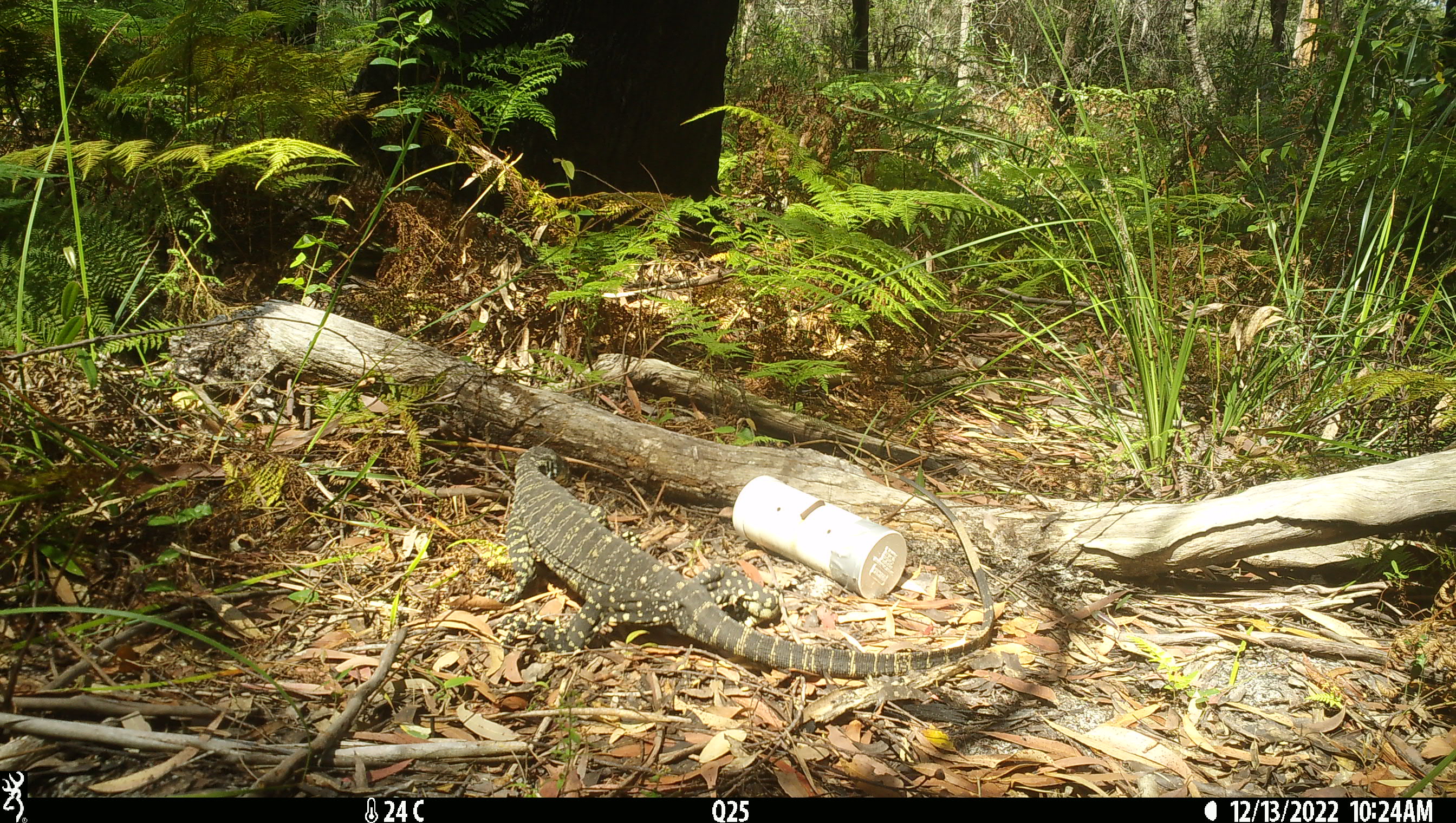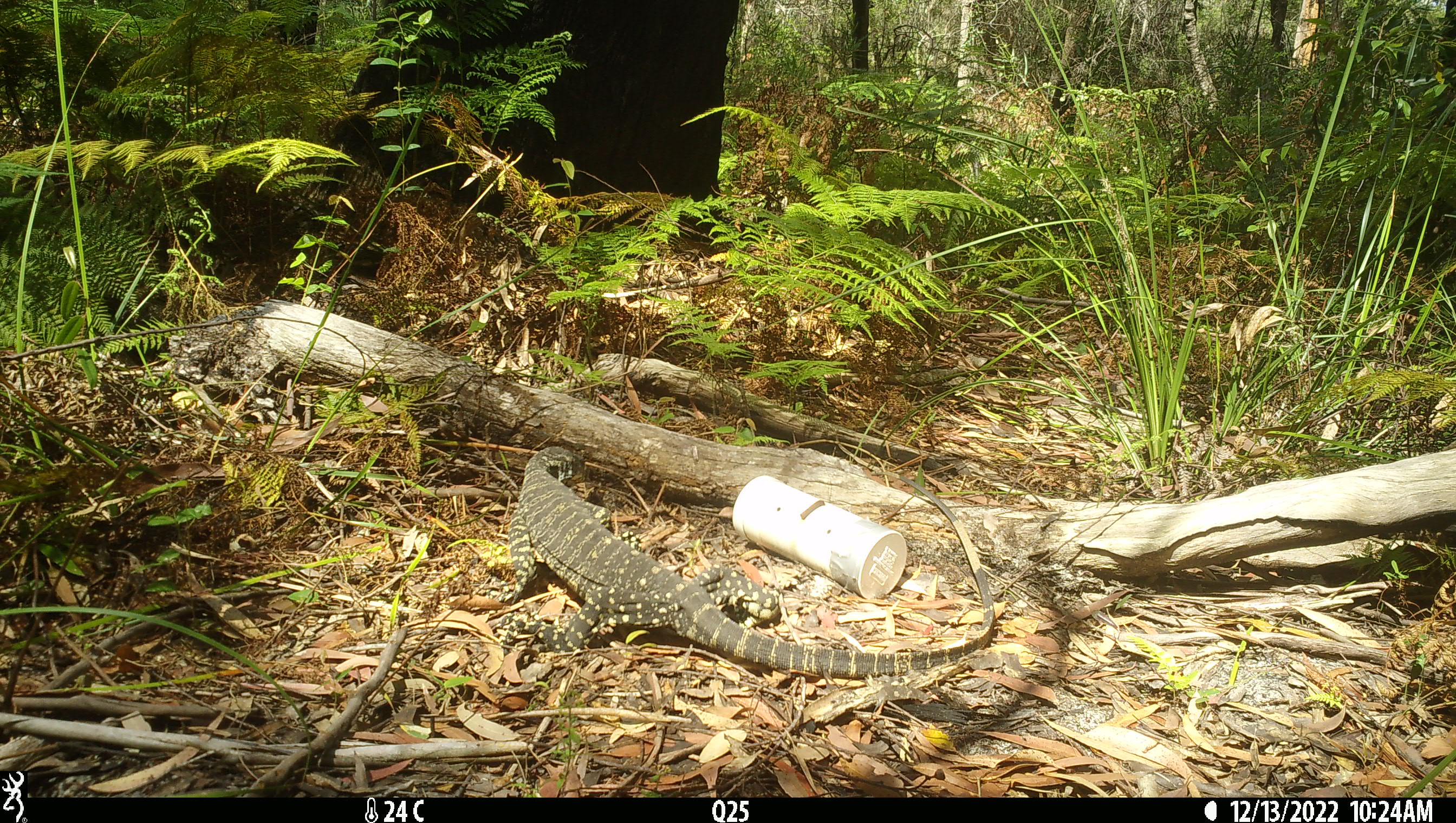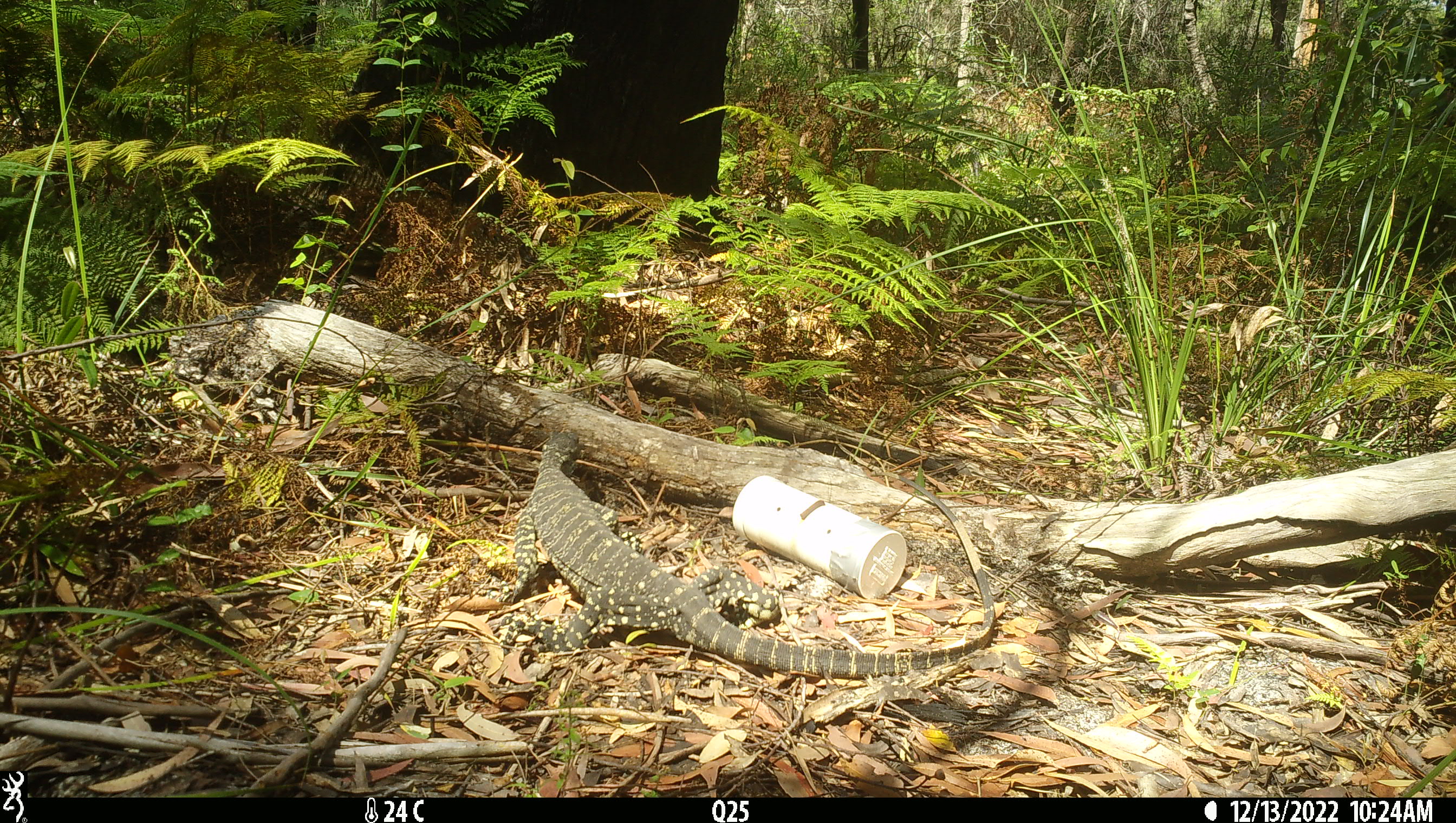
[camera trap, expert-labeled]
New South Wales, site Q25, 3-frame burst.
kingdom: Animalia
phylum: Chordata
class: Reptilia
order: Squamata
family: Varanidae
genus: Varanus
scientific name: Varanus varius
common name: lace monitor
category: goanna